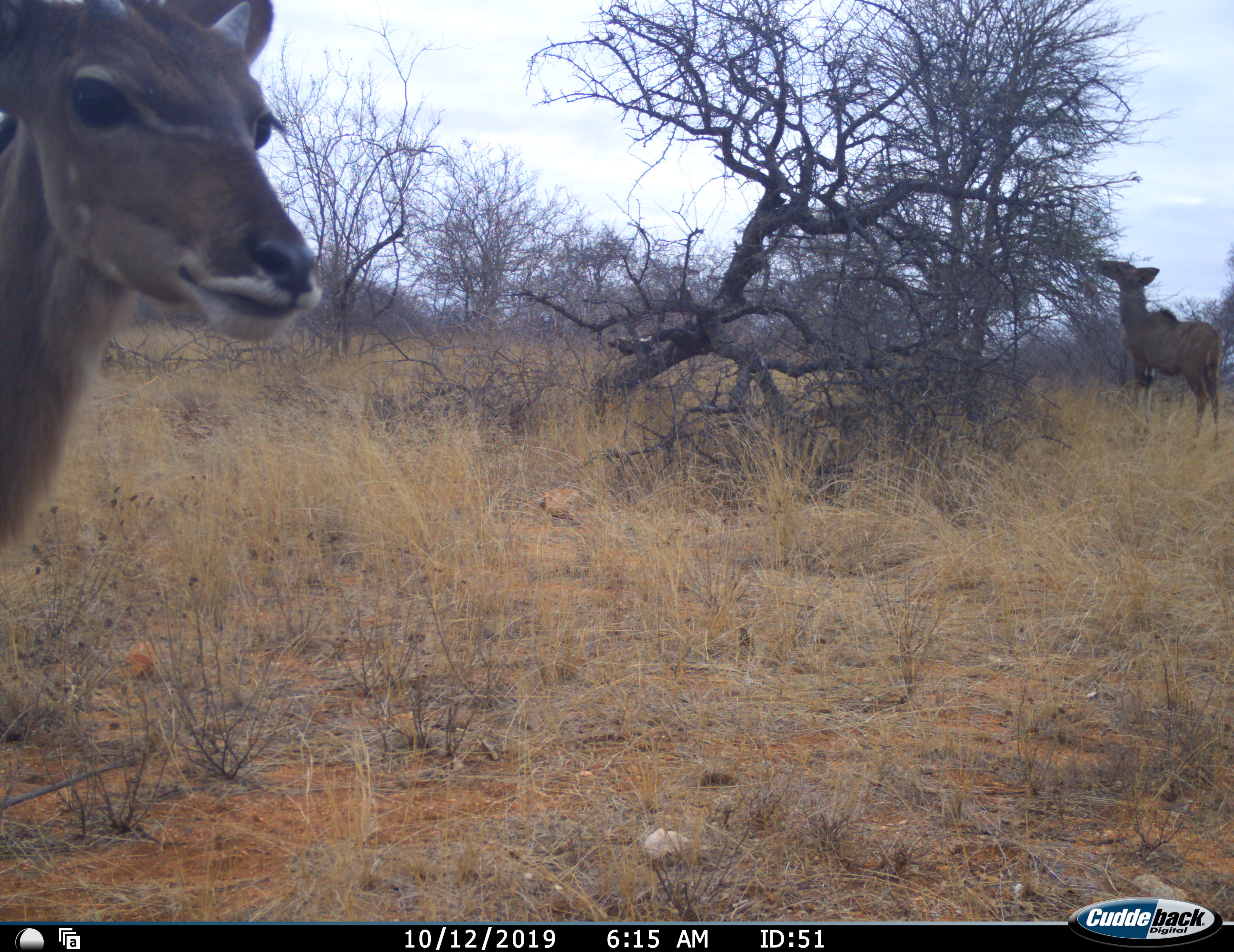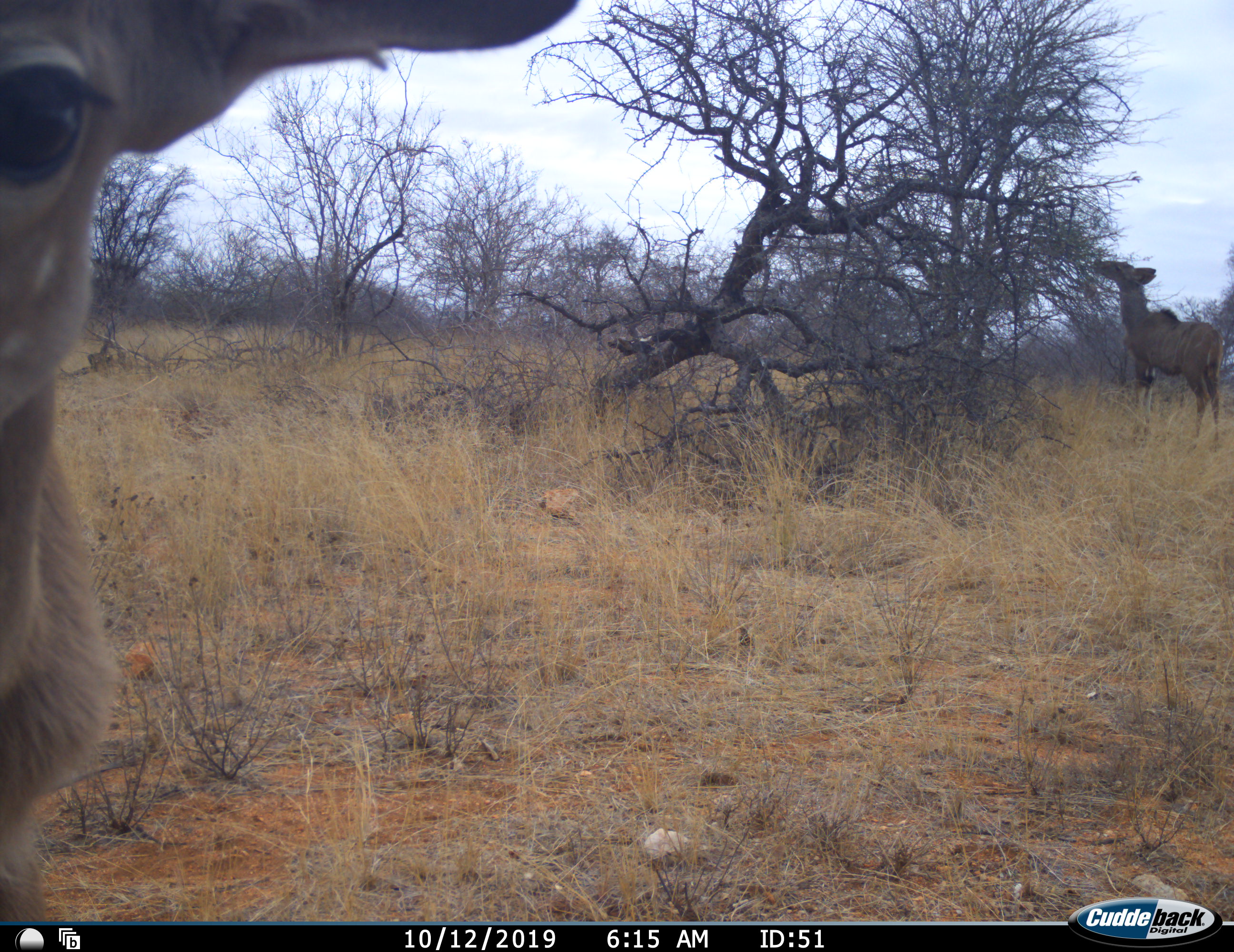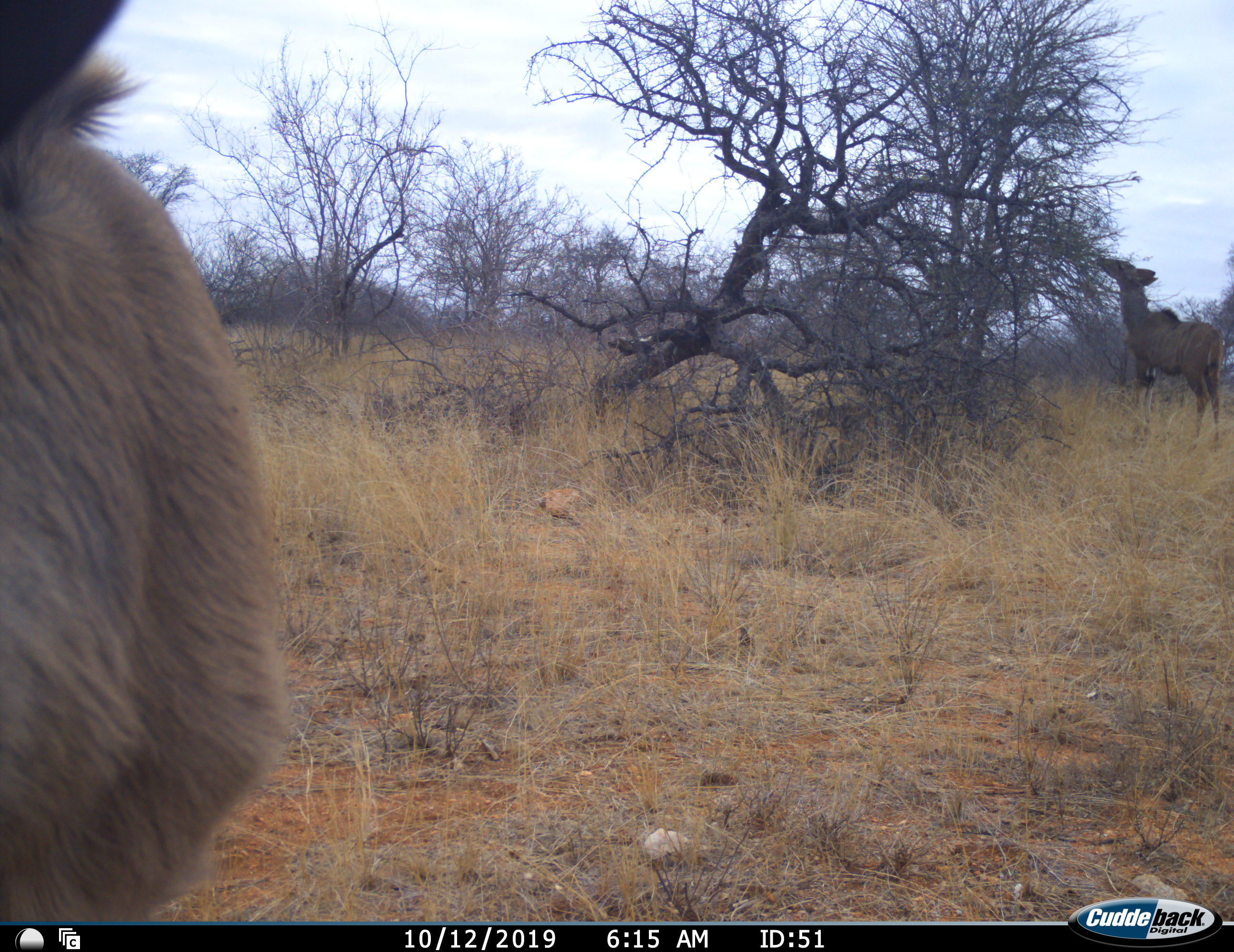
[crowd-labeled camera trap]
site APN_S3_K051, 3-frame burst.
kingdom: Animalia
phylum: Chordata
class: Mammalia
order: Artiodactyla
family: Bovidae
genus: Tragelaphus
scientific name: Tragelaphus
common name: kudu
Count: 2.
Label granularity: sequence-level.